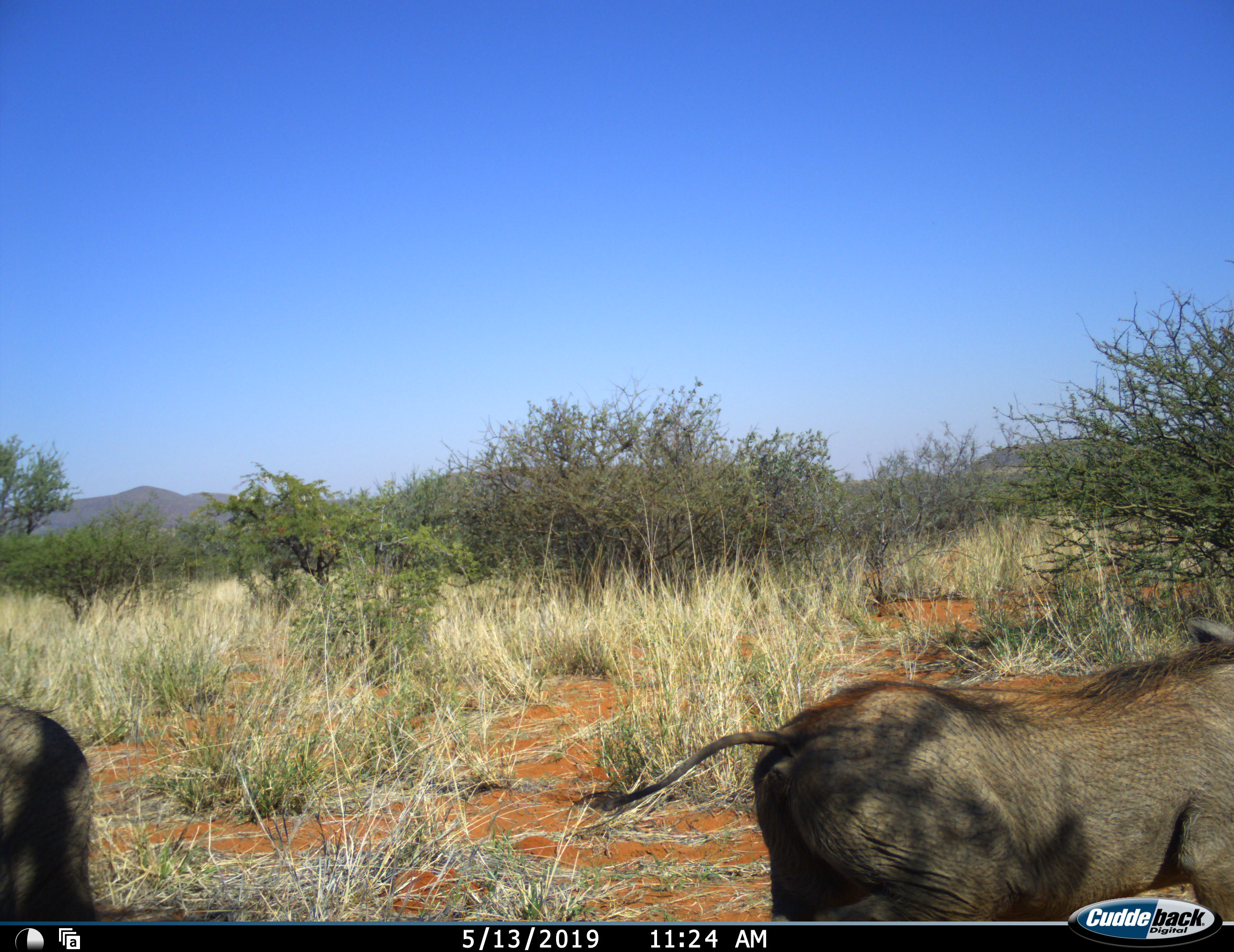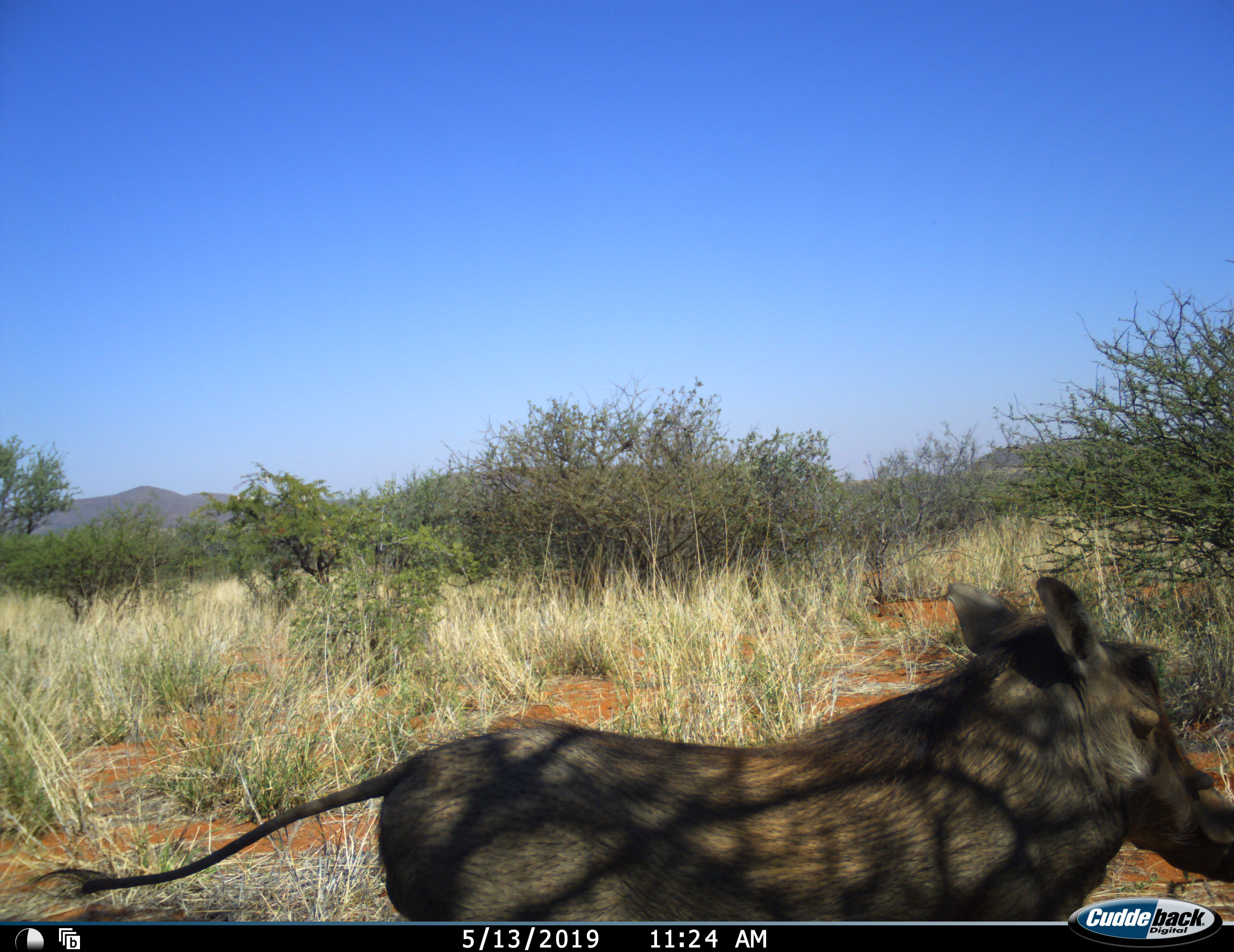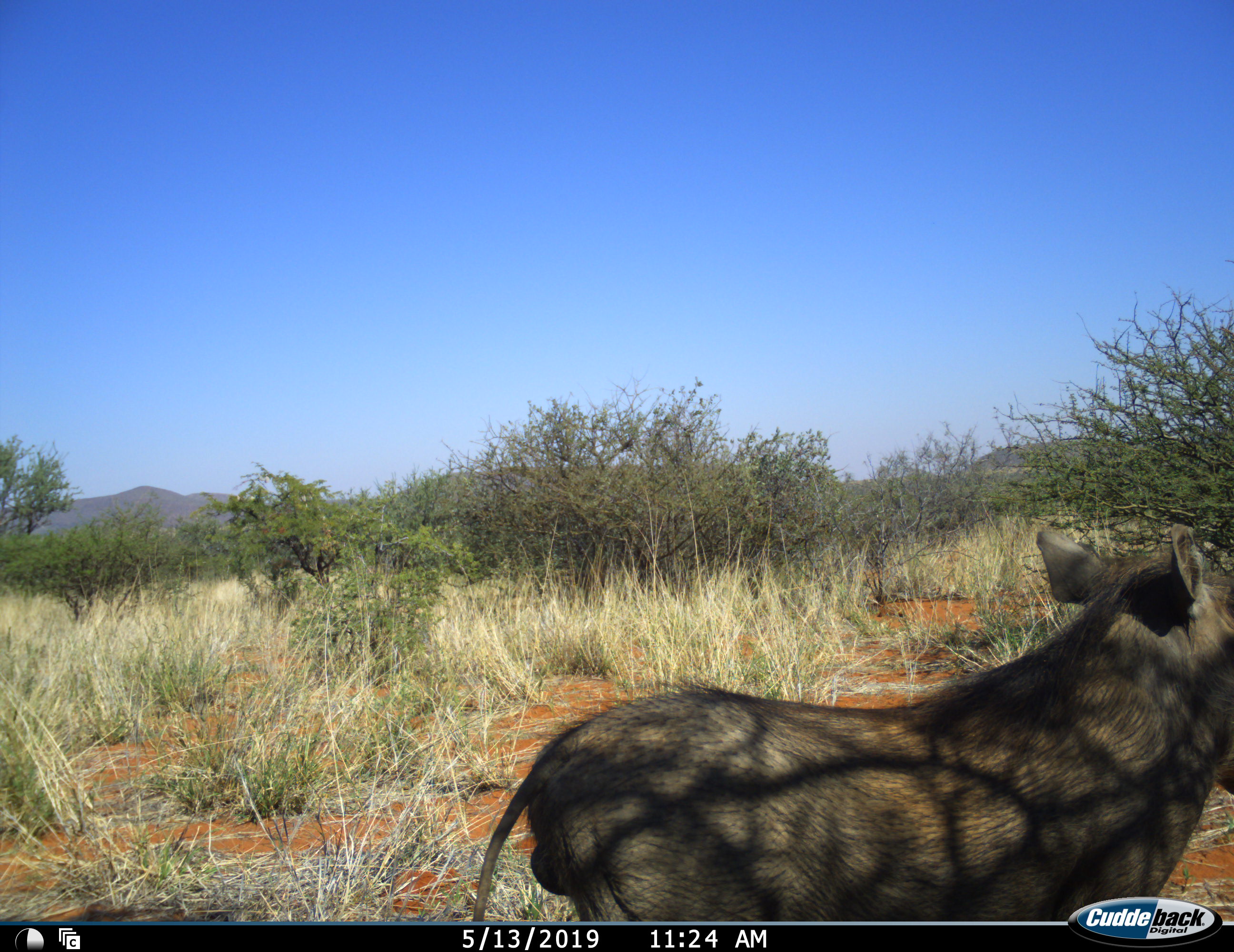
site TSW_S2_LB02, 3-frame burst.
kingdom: Animalia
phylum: Chordata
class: Mammalia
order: Artiodactyla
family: Suidae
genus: Phacochoerus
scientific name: Phacochoerus africanus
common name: warthog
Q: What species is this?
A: Warthog (Phacochoerus africanus).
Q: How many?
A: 2.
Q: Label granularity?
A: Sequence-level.